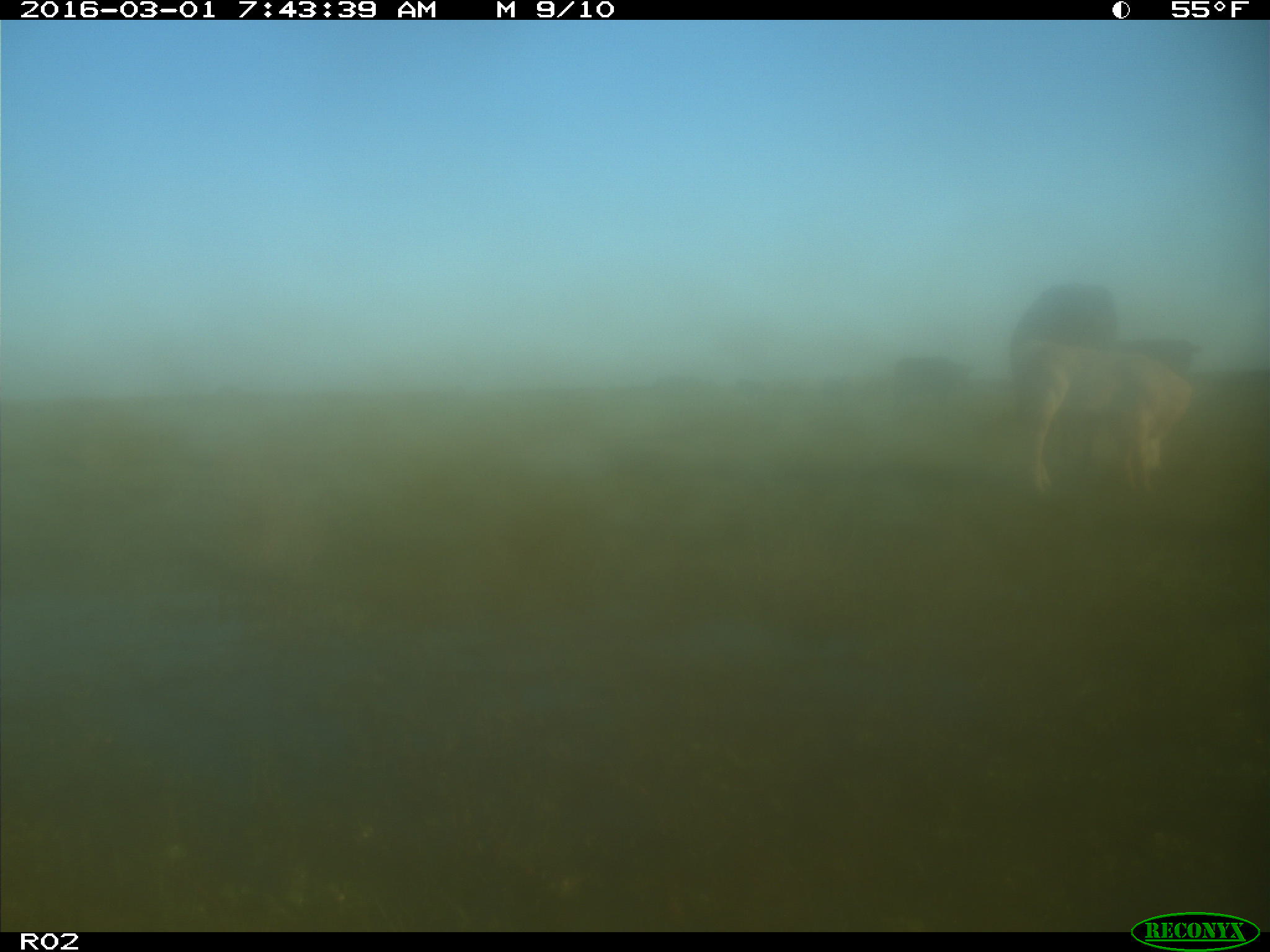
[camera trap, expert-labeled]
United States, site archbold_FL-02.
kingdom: Animalia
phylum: Chordata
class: Mammalia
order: Artiodactyla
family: Bovidae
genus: Bos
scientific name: Bos taurus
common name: domestic cow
Bos taurus (domestic cow).